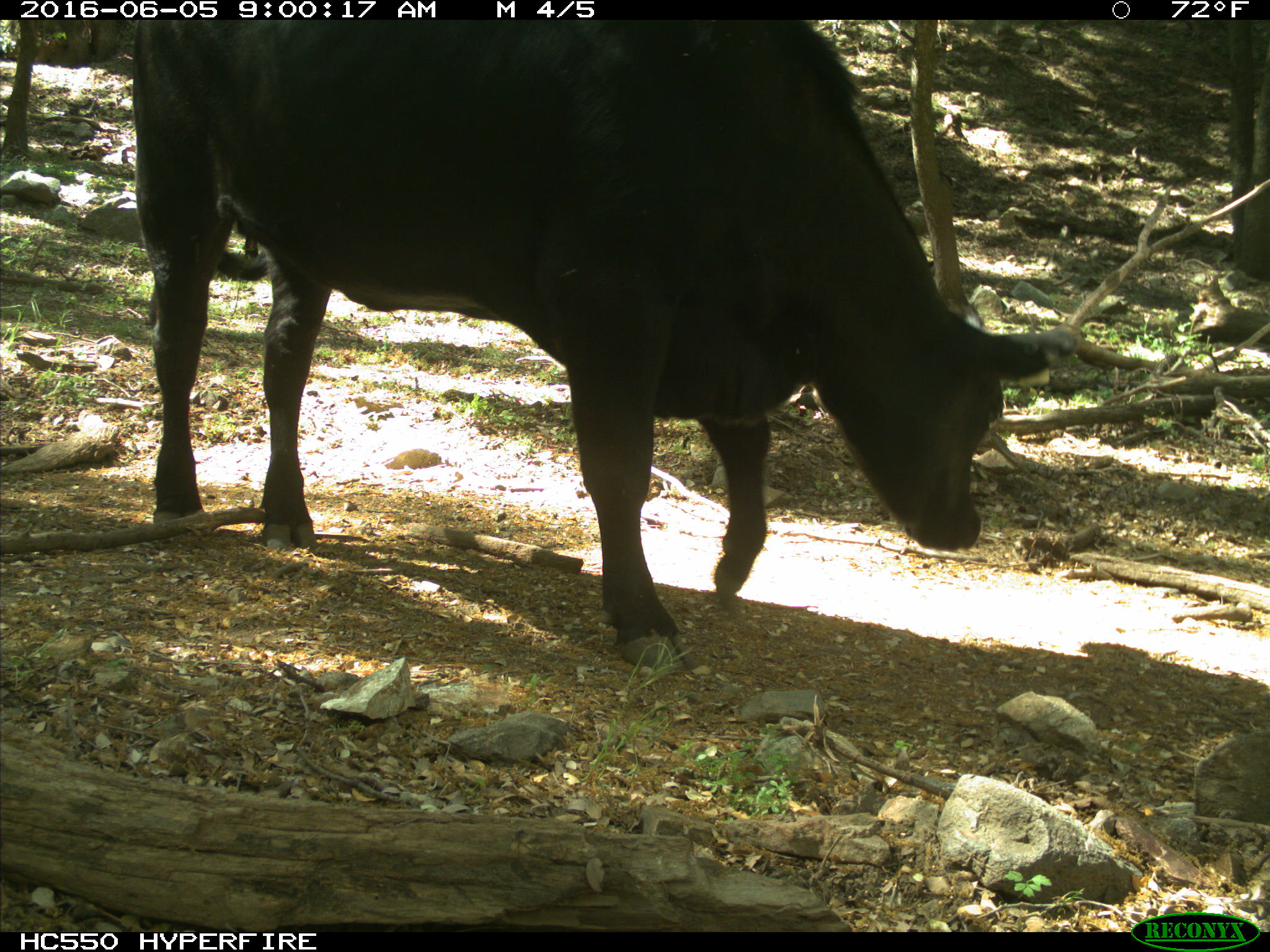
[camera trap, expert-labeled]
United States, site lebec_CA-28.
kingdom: Animalia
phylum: Chordata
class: Mammalia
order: Artiodactyla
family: Bovidae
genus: Bos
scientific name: Bos taurus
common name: domestic cow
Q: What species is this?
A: Bos taurus (domestic cow).